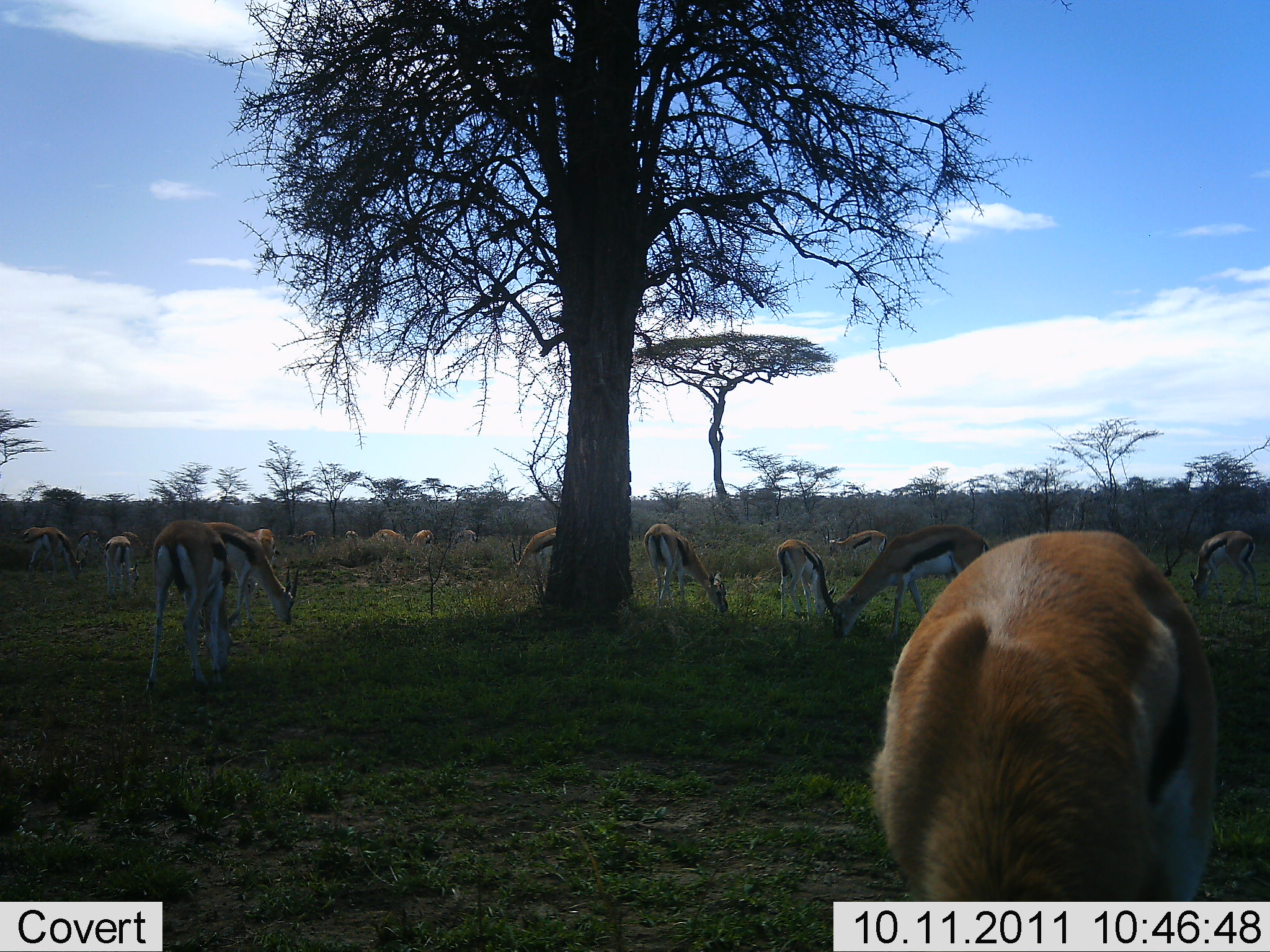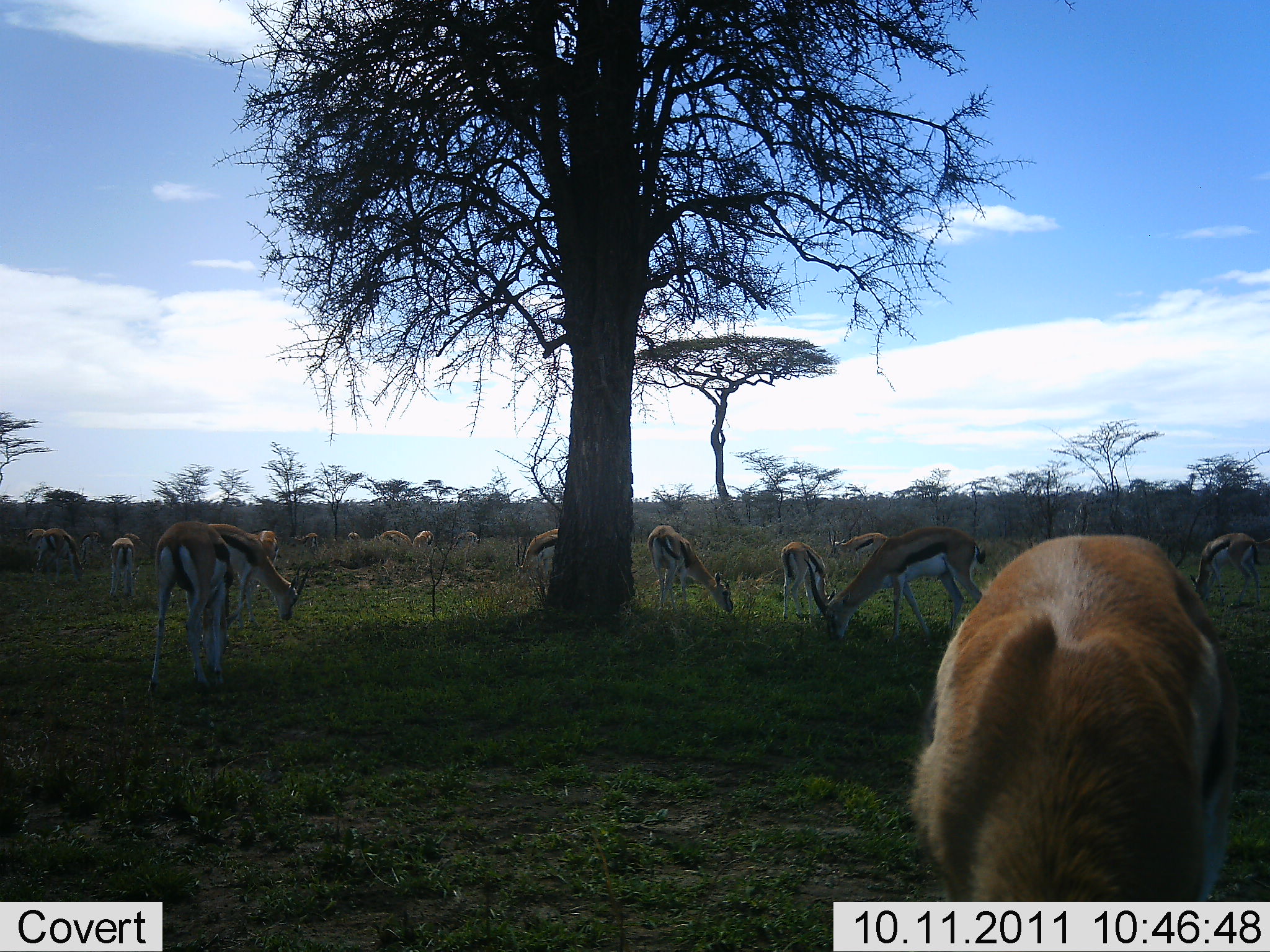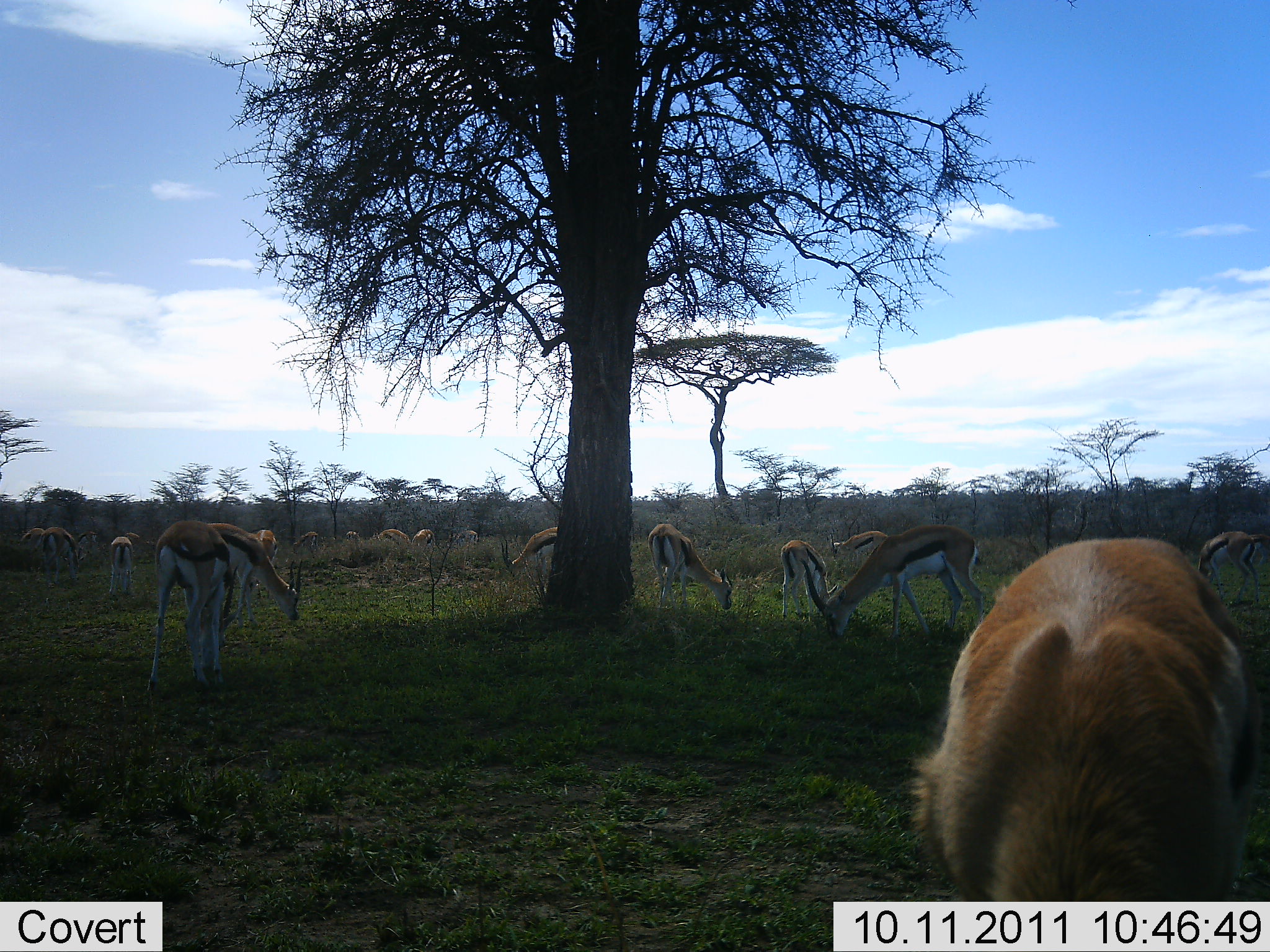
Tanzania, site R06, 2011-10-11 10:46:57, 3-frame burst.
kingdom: Animalia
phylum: Chordata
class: Mammalia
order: Artiodactyla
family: Bovidae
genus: Eudorcas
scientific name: Eudorcas thomsonii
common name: thomson's gazelle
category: gazellethomsons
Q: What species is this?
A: Gazellethomsons (thomson's gazelle) (Eudorcas thomsonii).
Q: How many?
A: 11-50.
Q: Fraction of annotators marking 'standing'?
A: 33%.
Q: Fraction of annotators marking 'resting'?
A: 0%.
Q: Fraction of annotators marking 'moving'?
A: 0%.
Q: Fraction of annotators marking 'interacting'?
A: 0%.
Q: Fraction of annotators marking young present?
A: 0%.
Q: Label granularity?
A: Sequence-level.